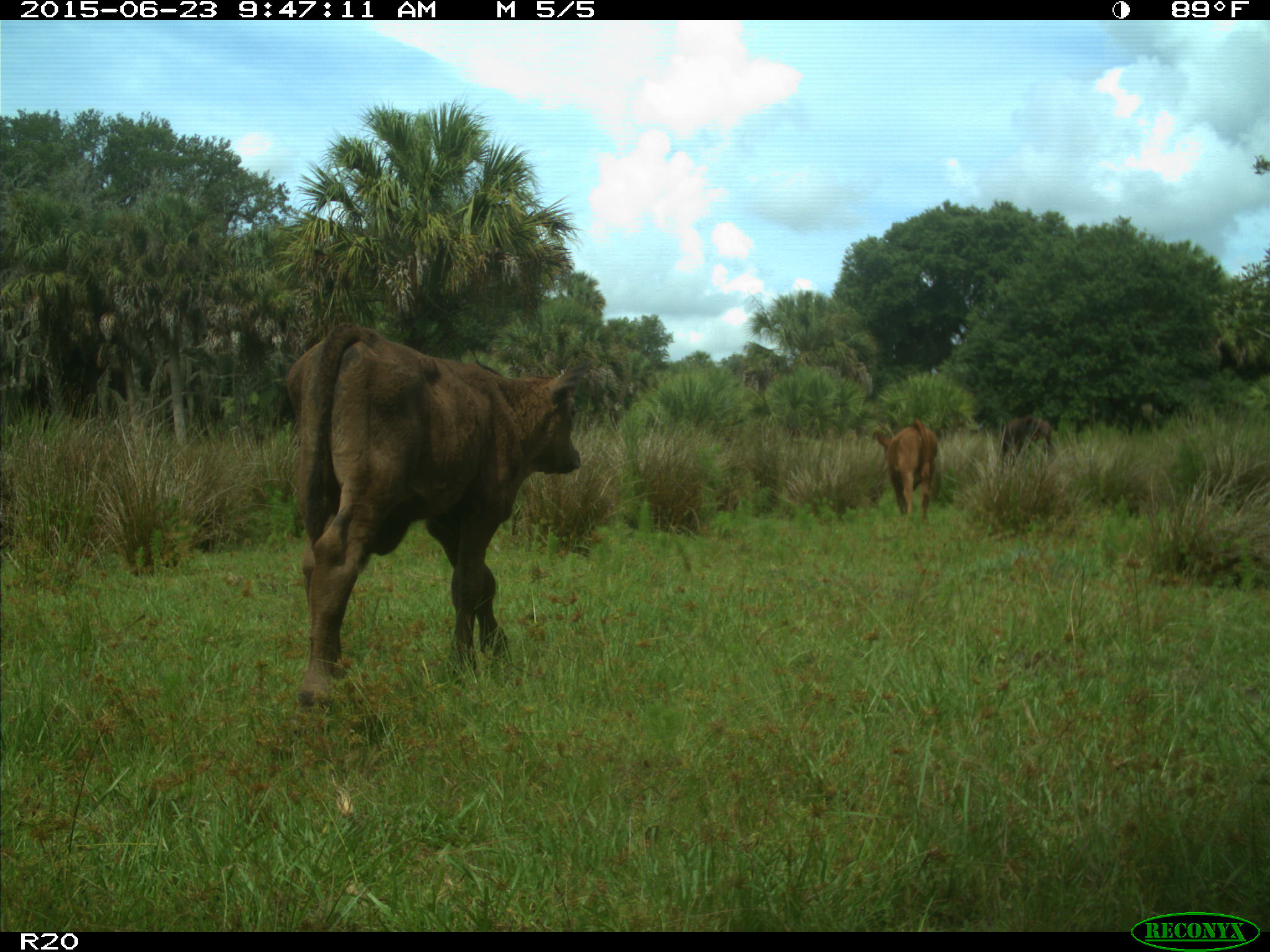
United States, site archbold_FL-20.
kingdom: Animalia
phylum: Chordata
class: Mammalia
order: Artiodactyla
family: Bovidae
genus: Bos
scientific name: Bos taurus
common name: domestic cow